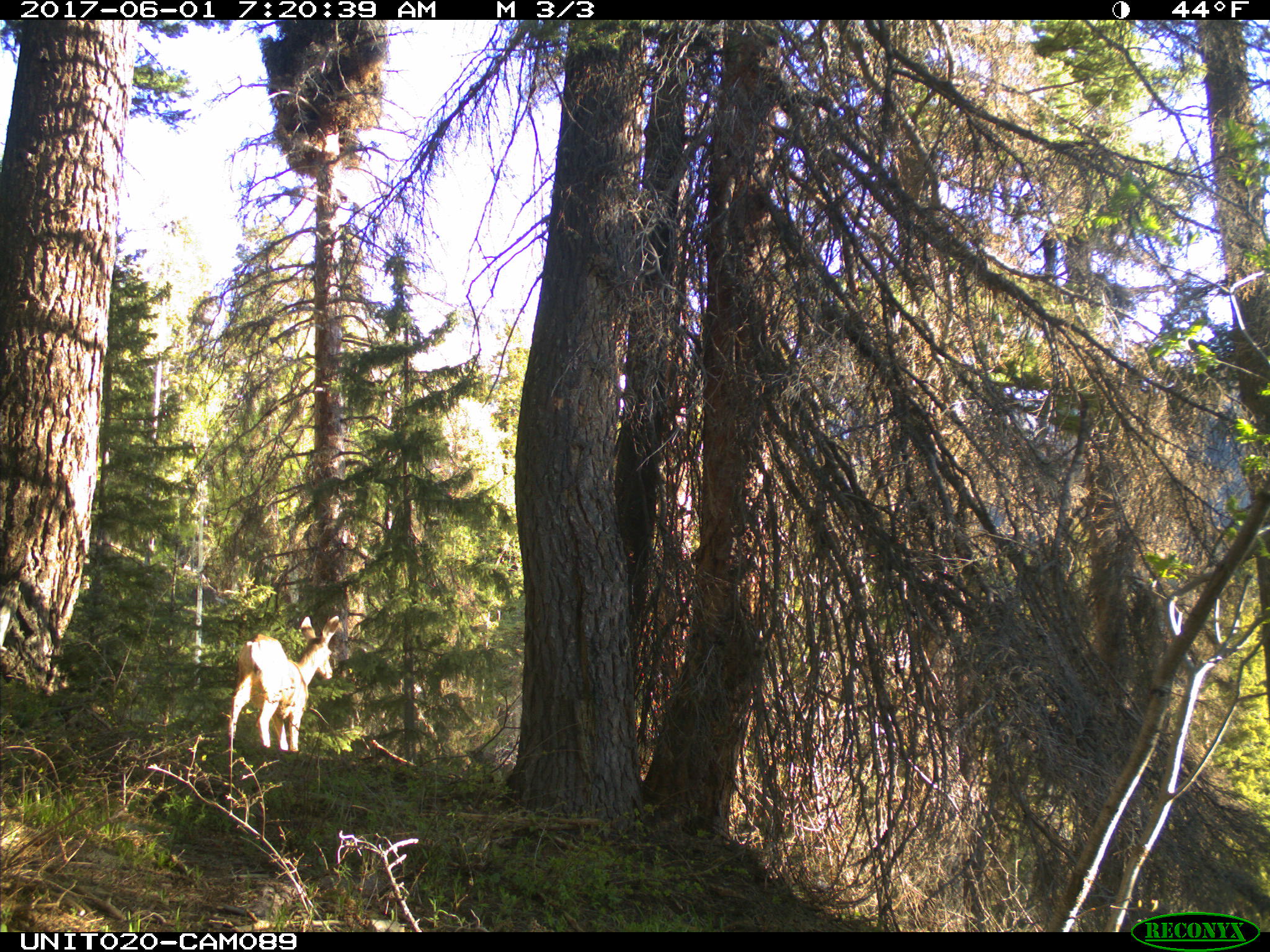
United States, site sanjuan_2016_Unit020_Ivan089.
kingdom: Animalia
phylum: Chordata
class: Mammalia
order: Artiodactyla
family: Cervidae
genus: Odocoileus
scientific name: Odocoileus hemionus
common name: mule deer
Odocoileus hemionus (mule deer).